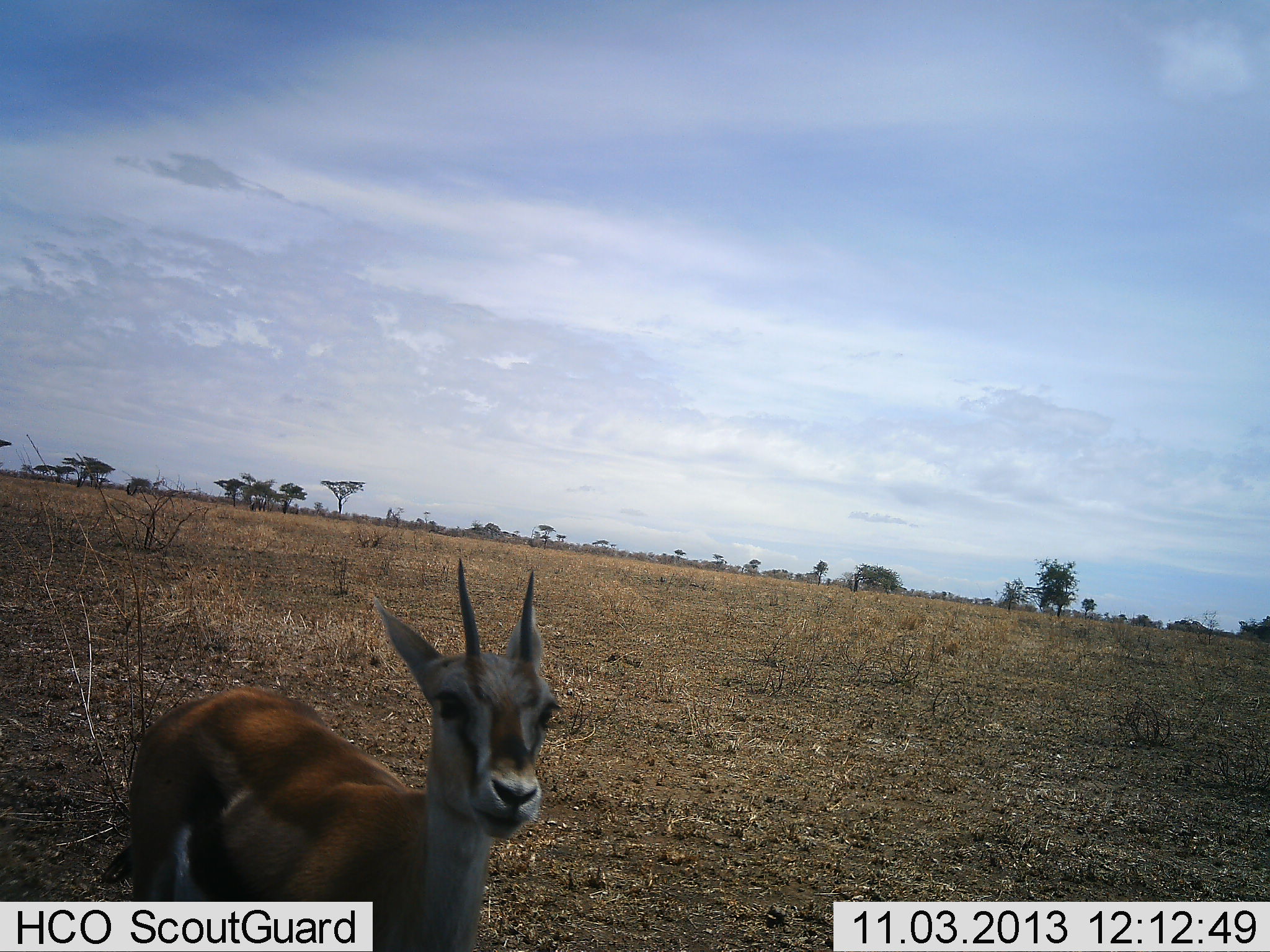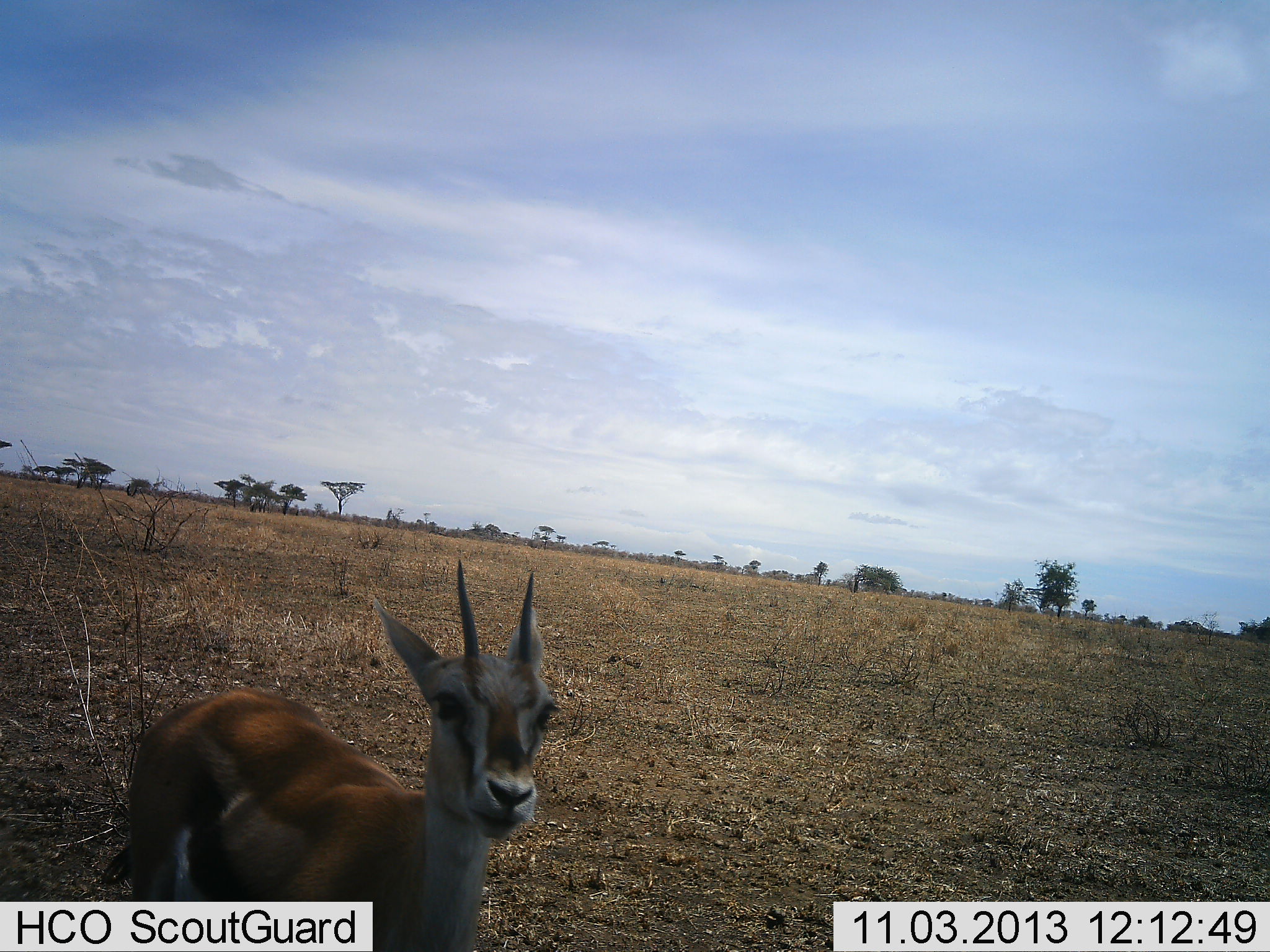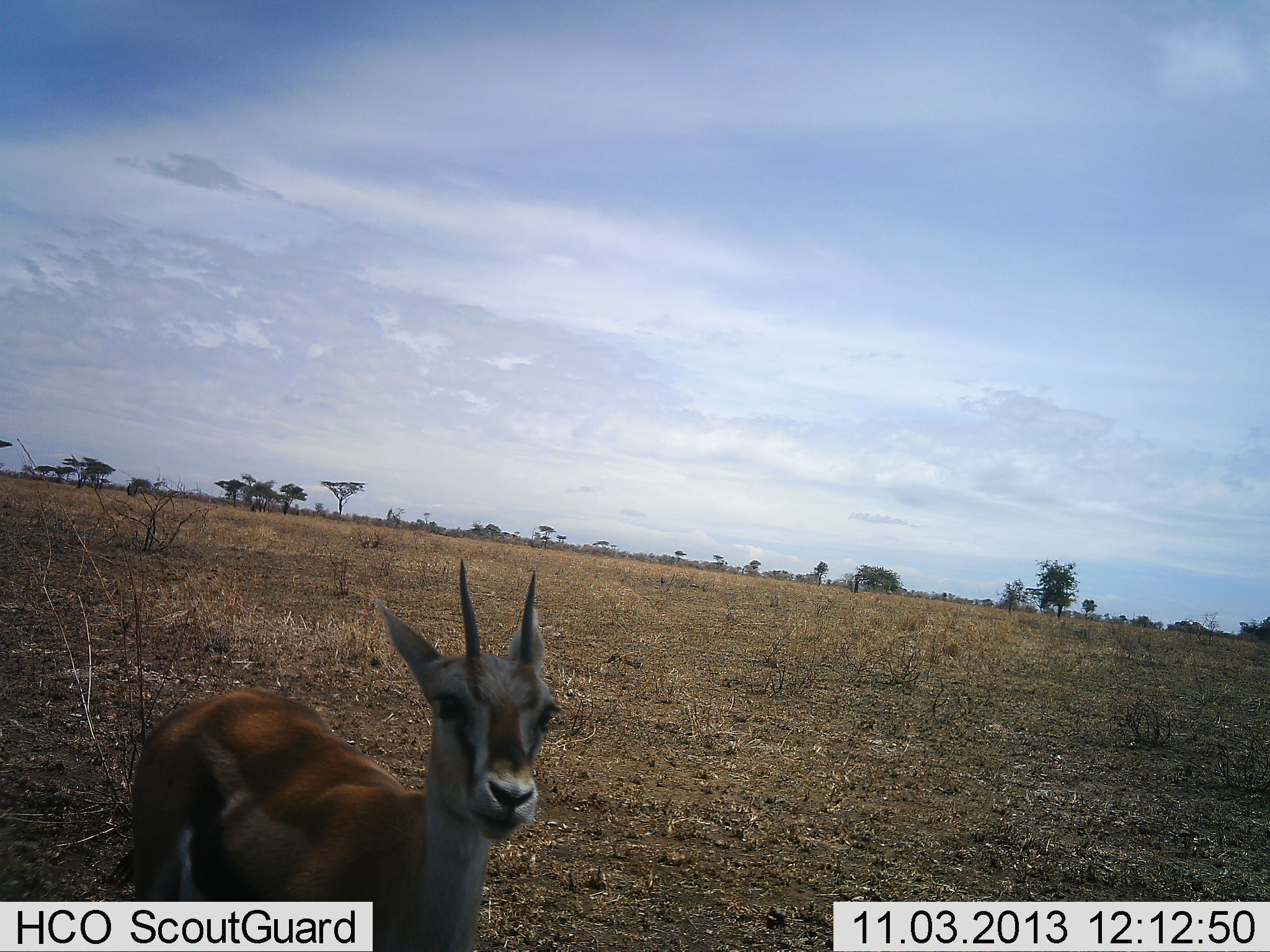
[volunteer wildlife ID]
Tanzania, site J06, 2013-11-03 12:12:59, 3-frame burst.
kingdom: Animalia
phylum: Chordata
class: Mammalia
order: Artiodactyla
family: Bovidae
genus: Eudorcas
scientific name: Eudorcas thomsonii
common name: thomson's gazelle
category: gazellethomsons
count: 1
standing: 100%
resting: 0%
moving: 0%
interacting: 0%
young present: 4%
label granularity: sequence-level